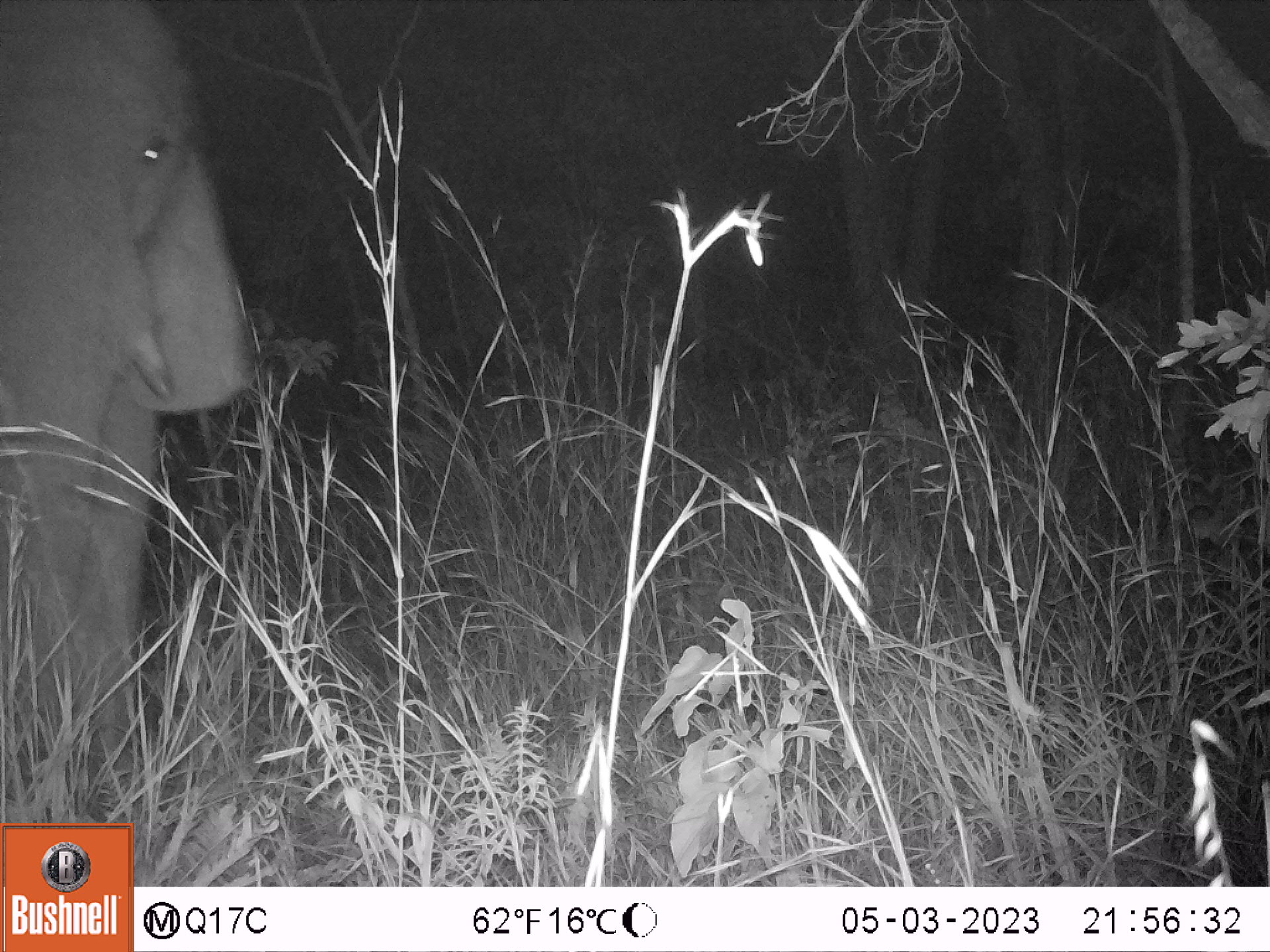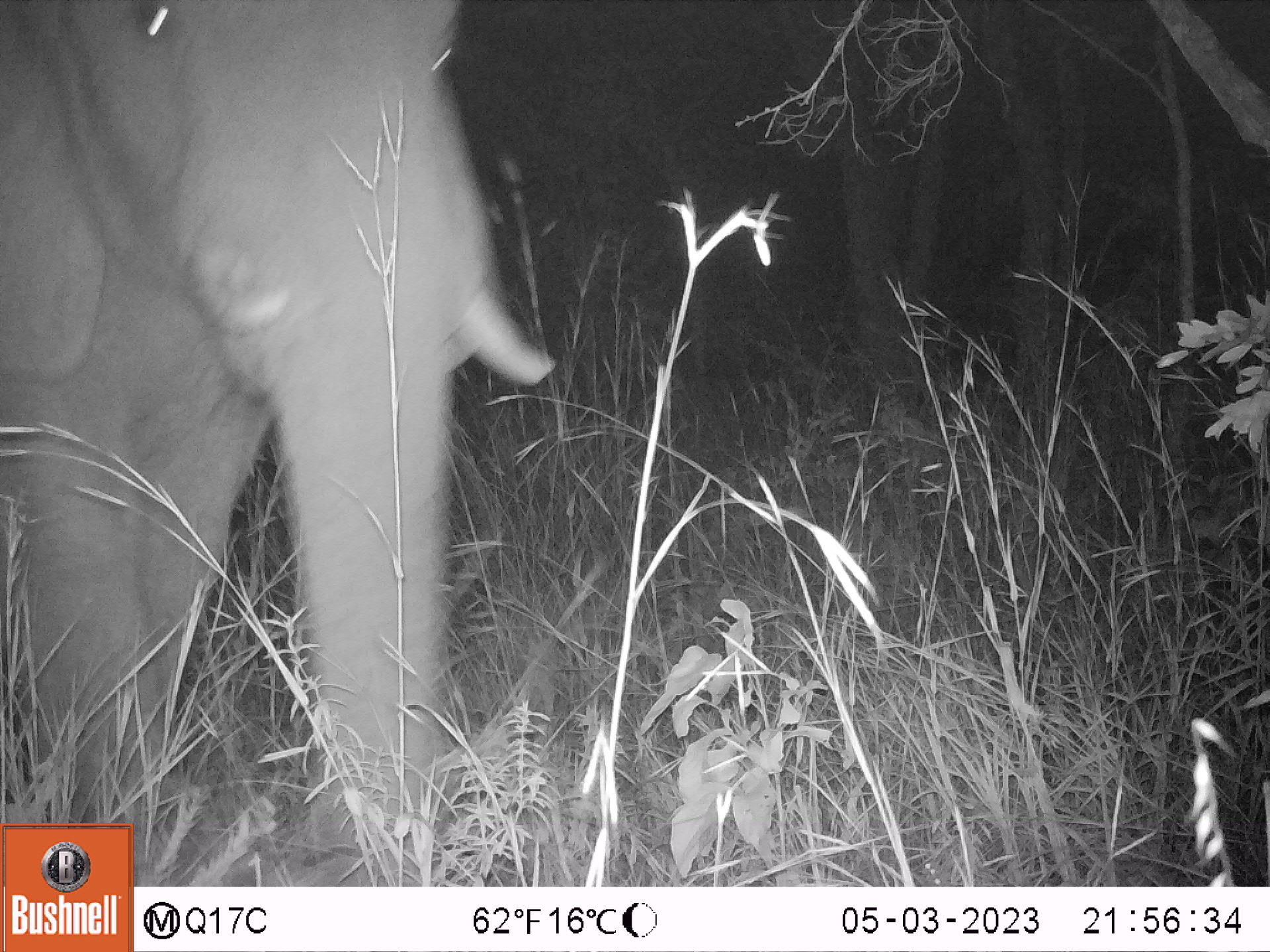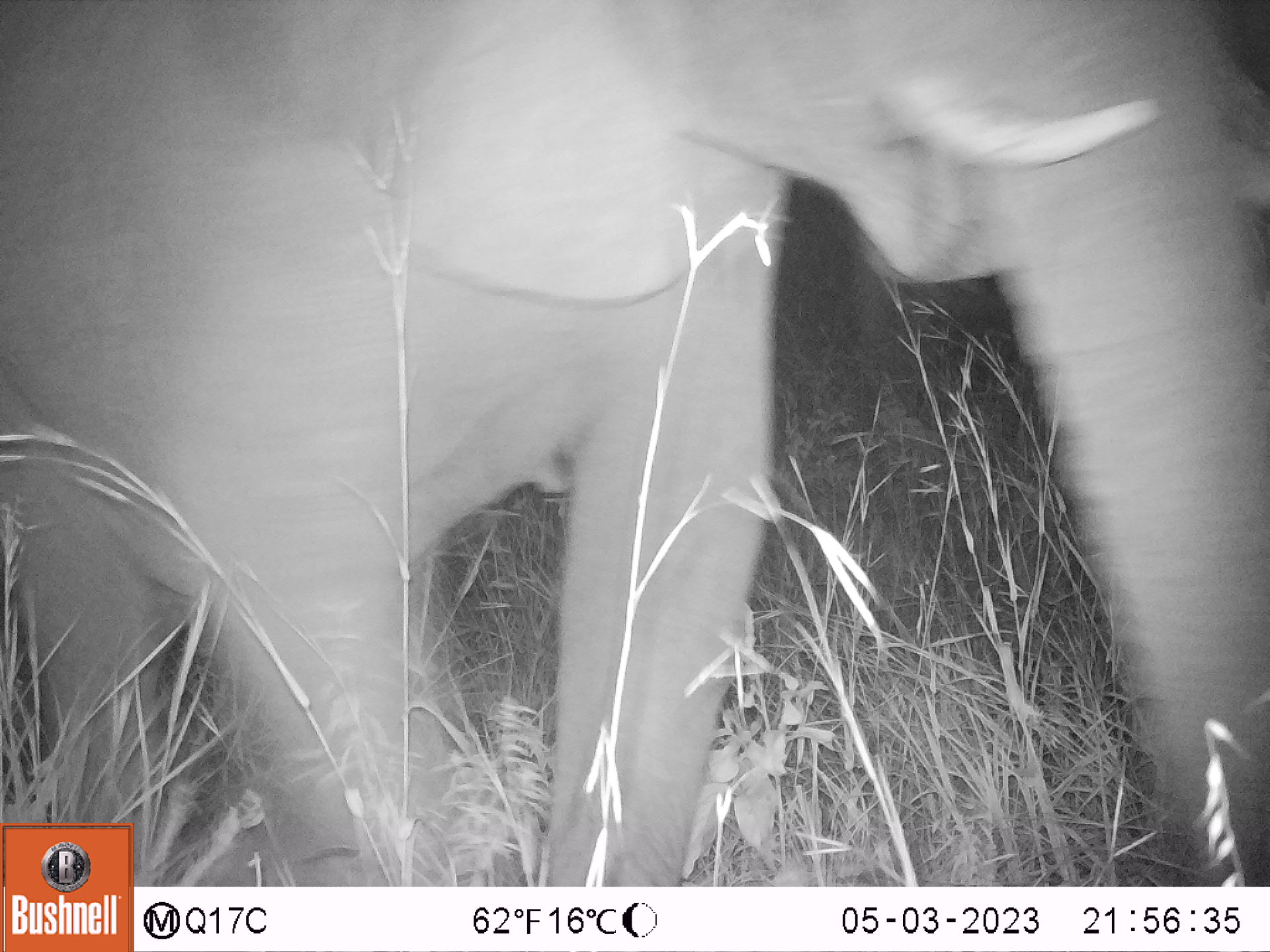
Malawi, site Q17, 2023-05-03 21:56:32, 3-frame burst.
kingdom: Animalia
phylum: Chordata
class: Mammalia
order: Proboscidea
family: Elephantidae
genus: Loxodonta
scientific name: Loxodonta africana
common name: african savanna elephant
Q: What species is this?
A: African savanna elephant (Loxodonta africana).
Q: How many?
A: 1.